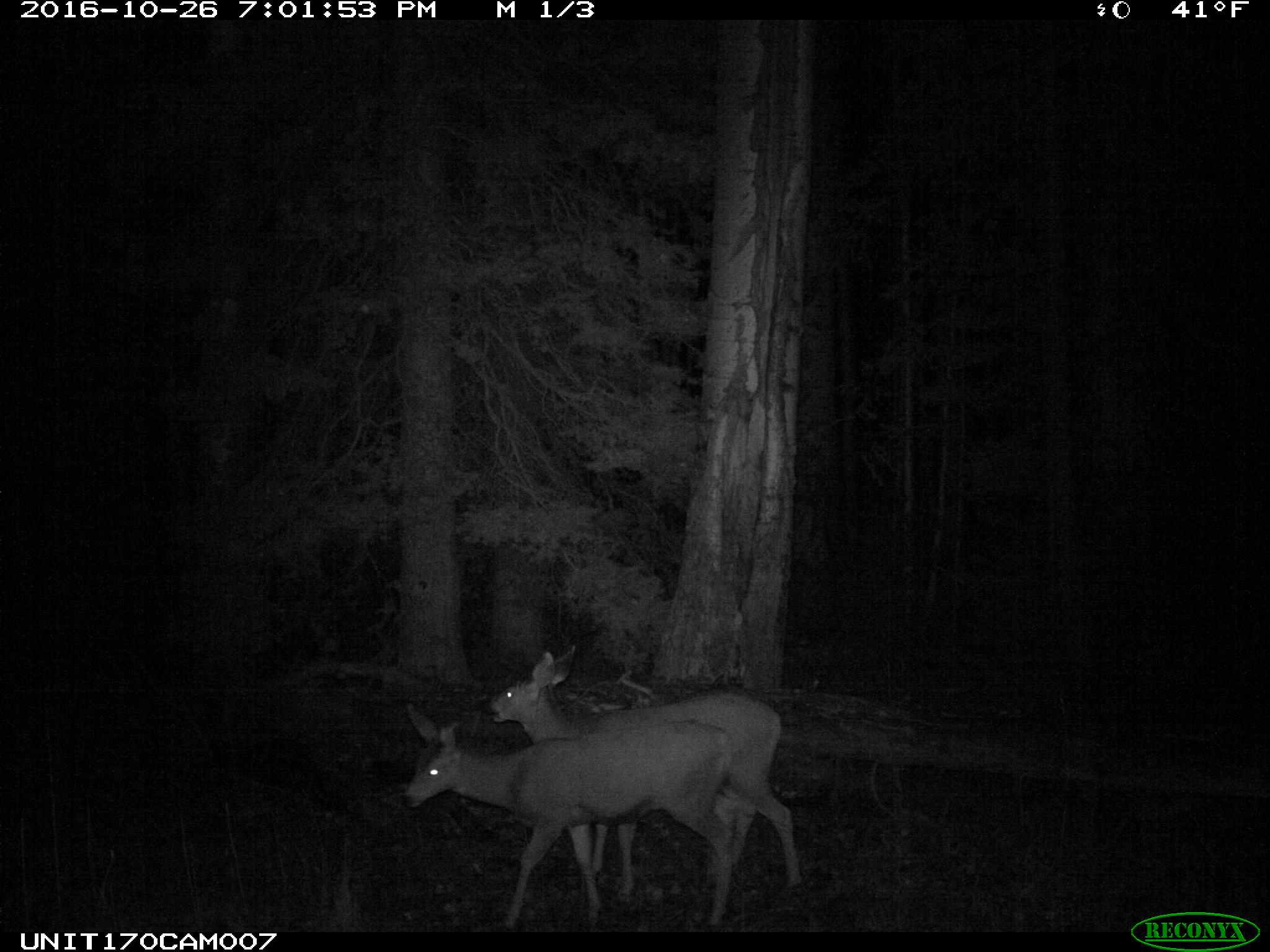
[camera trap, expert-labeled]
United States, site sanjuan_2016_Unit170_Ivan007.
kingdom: Animalia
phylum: Chordata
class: Mammalia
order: Artiodactyla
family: Cervidae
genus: Odocoileus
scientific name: Odocoileus hemionus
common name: mule deer